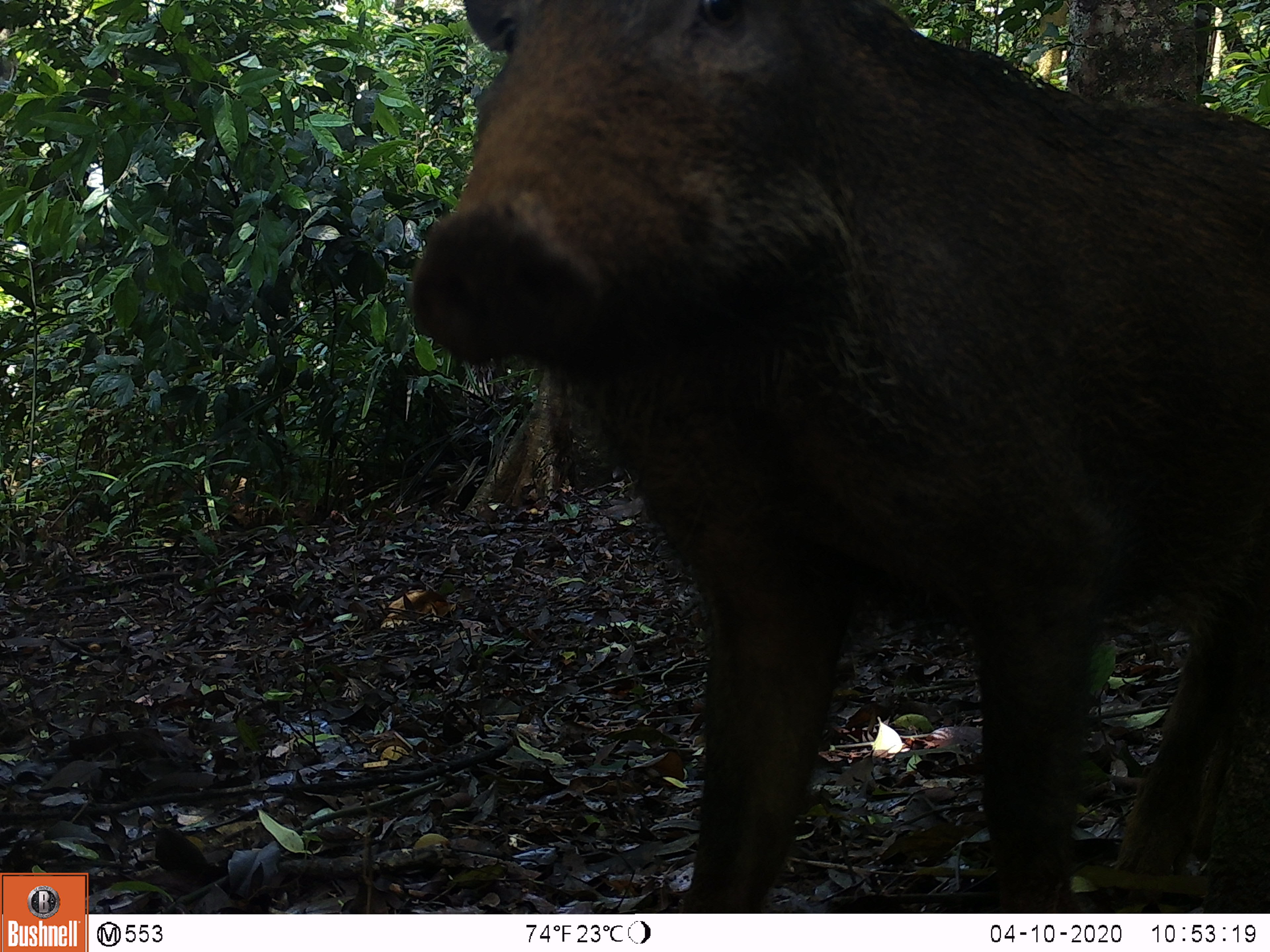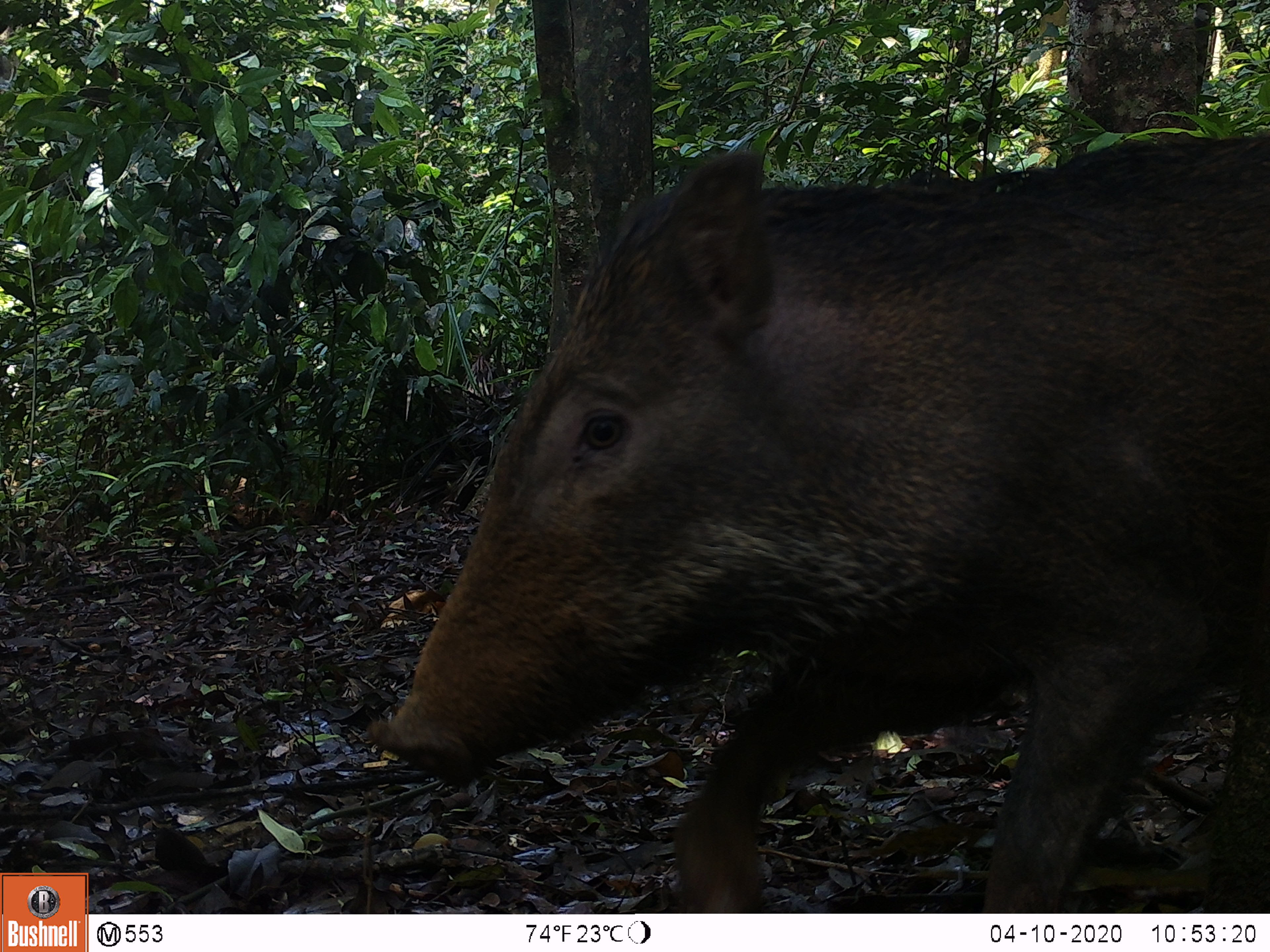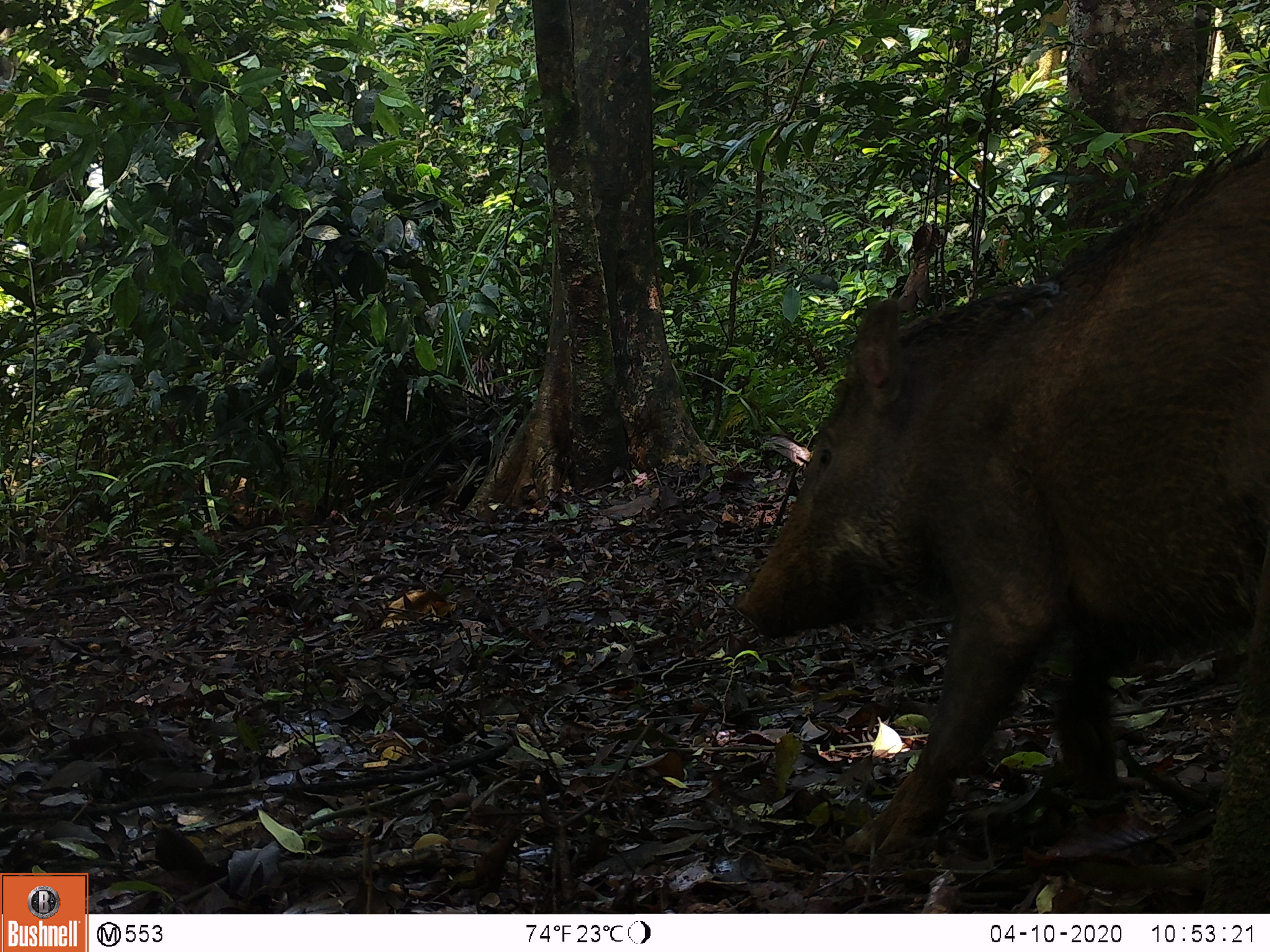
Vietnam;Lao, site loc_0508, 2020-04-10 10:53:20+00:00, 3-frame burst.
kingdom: Animalia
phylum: Chordata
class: Mammalia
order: Artiodactyla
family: Suidae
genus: Sus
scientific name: Sus scrofa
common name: eurasian wild pig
Eurasian wild pig (Sus scrofa). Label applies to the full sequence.